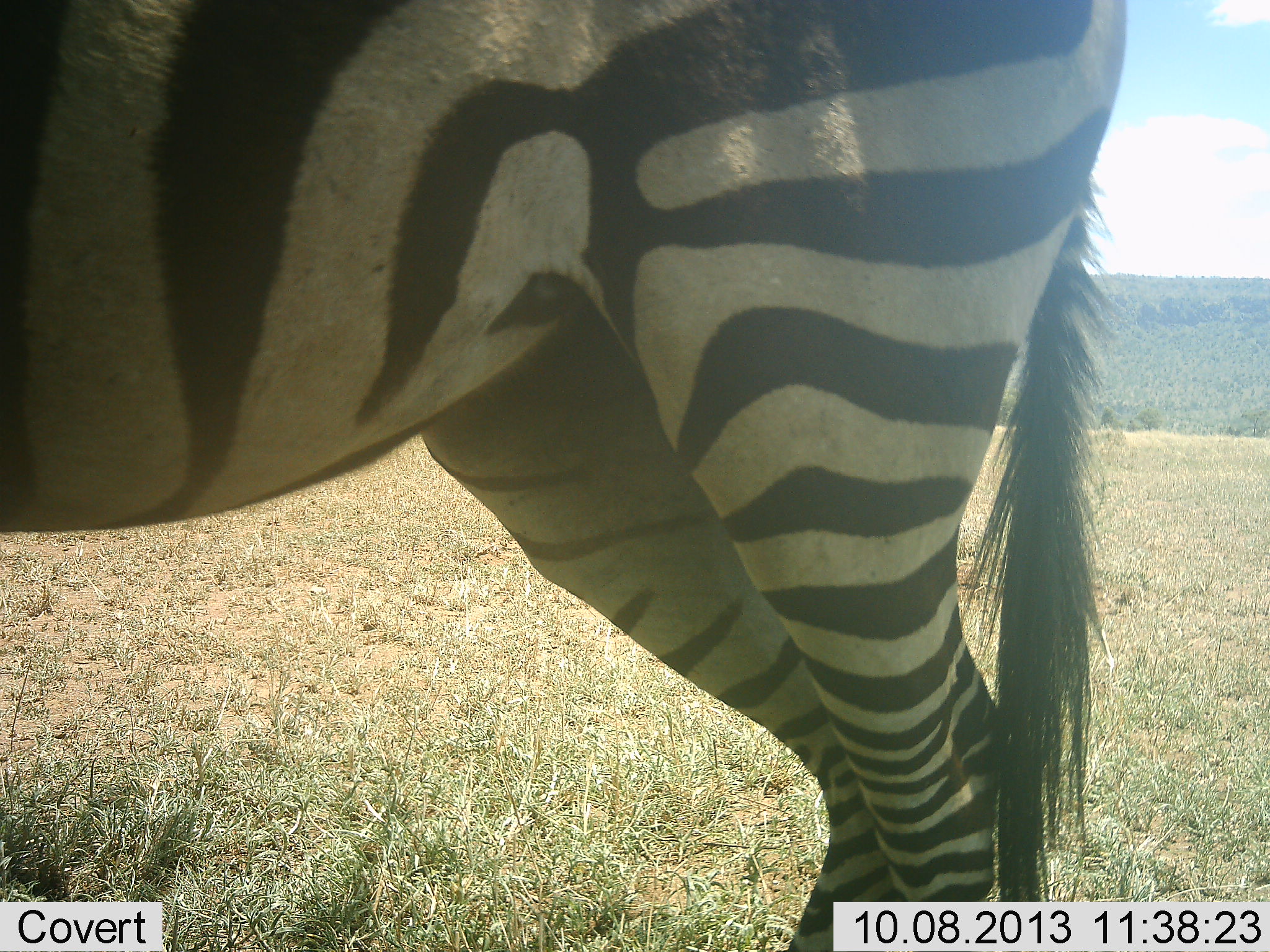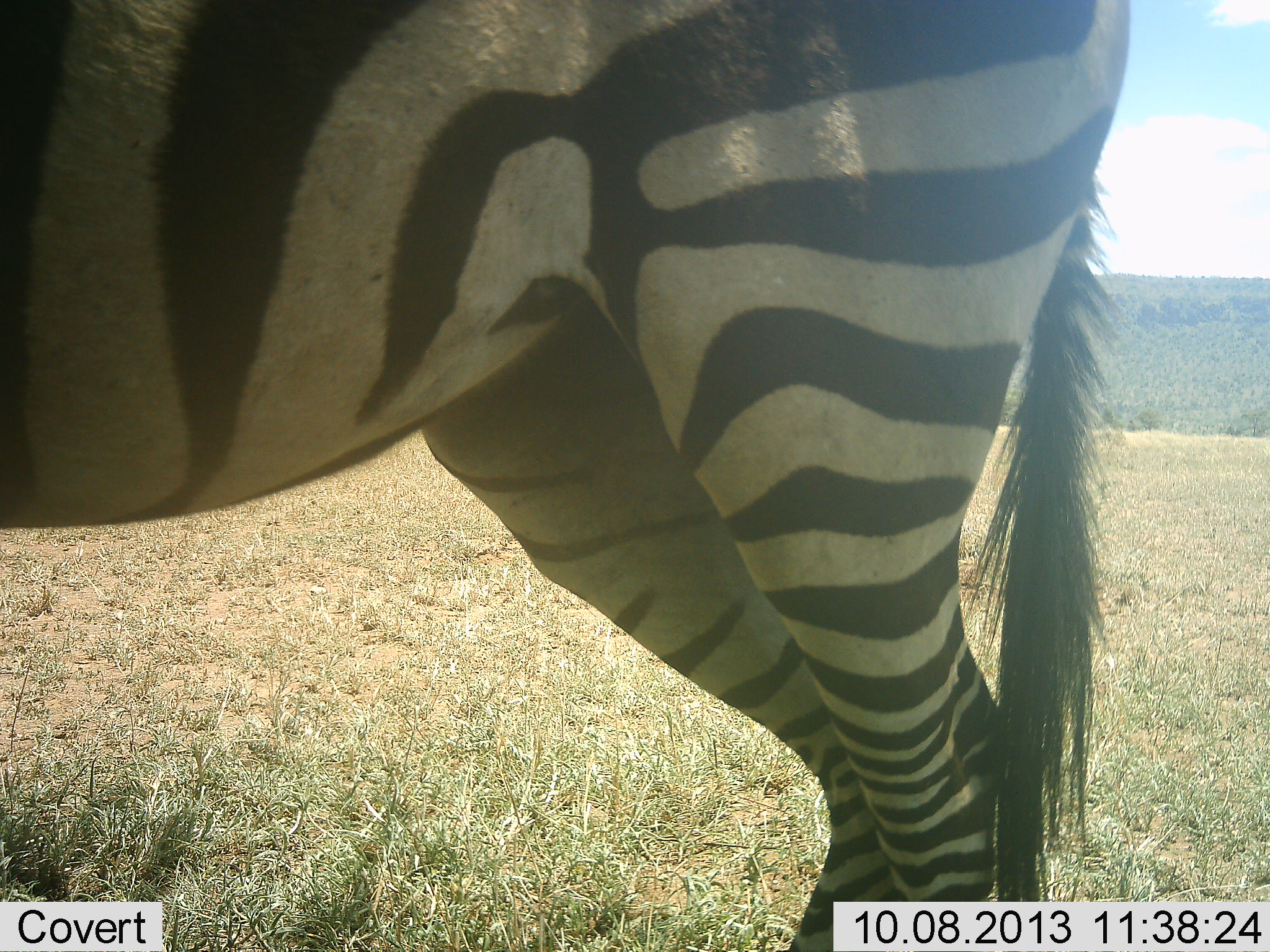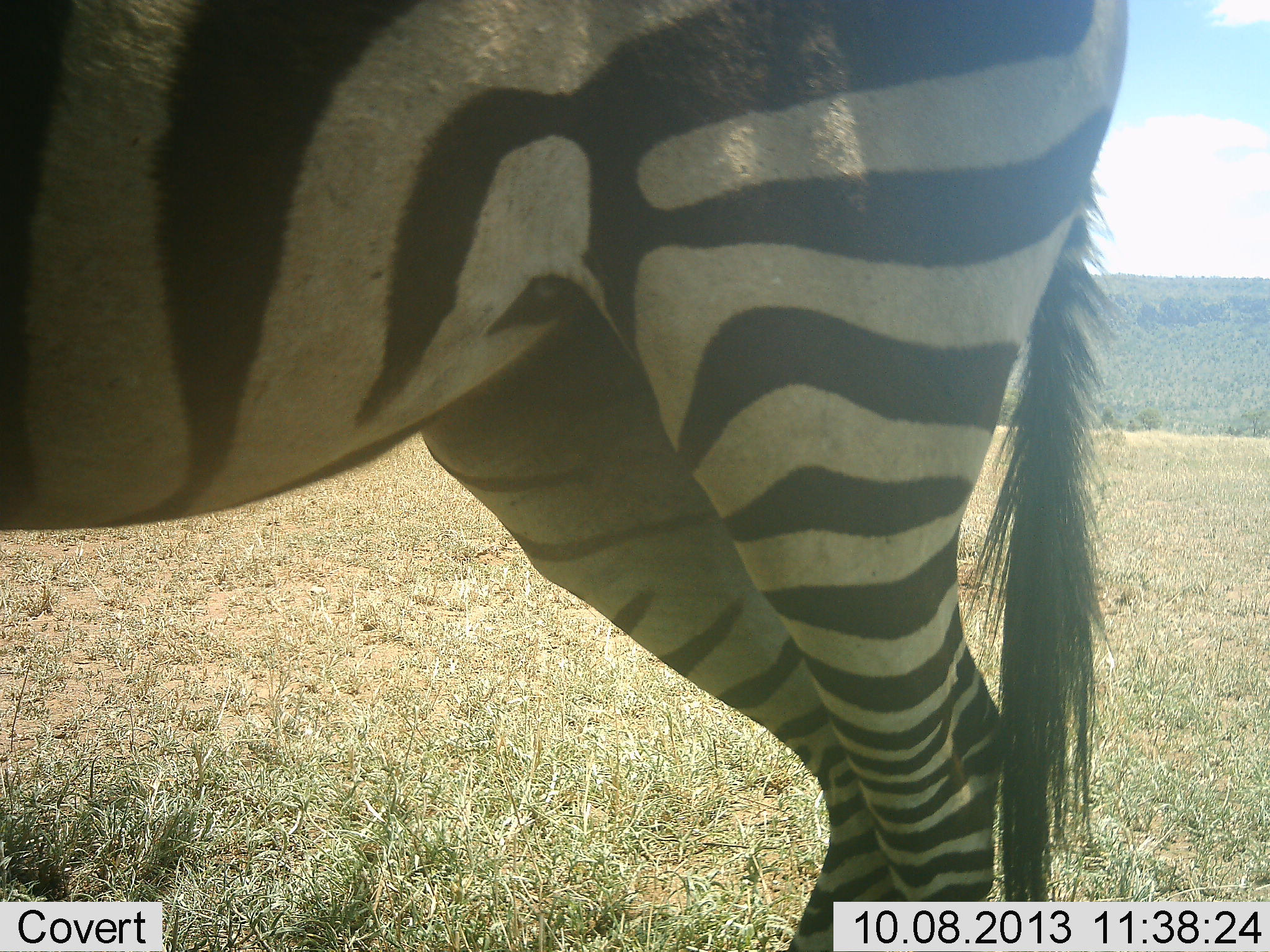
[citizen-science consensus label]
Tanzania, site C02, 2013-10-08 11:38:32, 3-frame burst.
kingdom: Animalia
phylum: Chordata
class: Mammalia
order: Perissodactyla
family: Equidae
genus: Equus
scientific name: Equus quagga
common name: plains zebra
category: zebra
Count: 1.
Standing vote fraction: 100%.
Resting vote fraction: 0%.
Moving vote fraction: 0%.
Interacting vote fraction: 0%.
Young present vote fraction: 0%.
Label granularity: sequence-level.